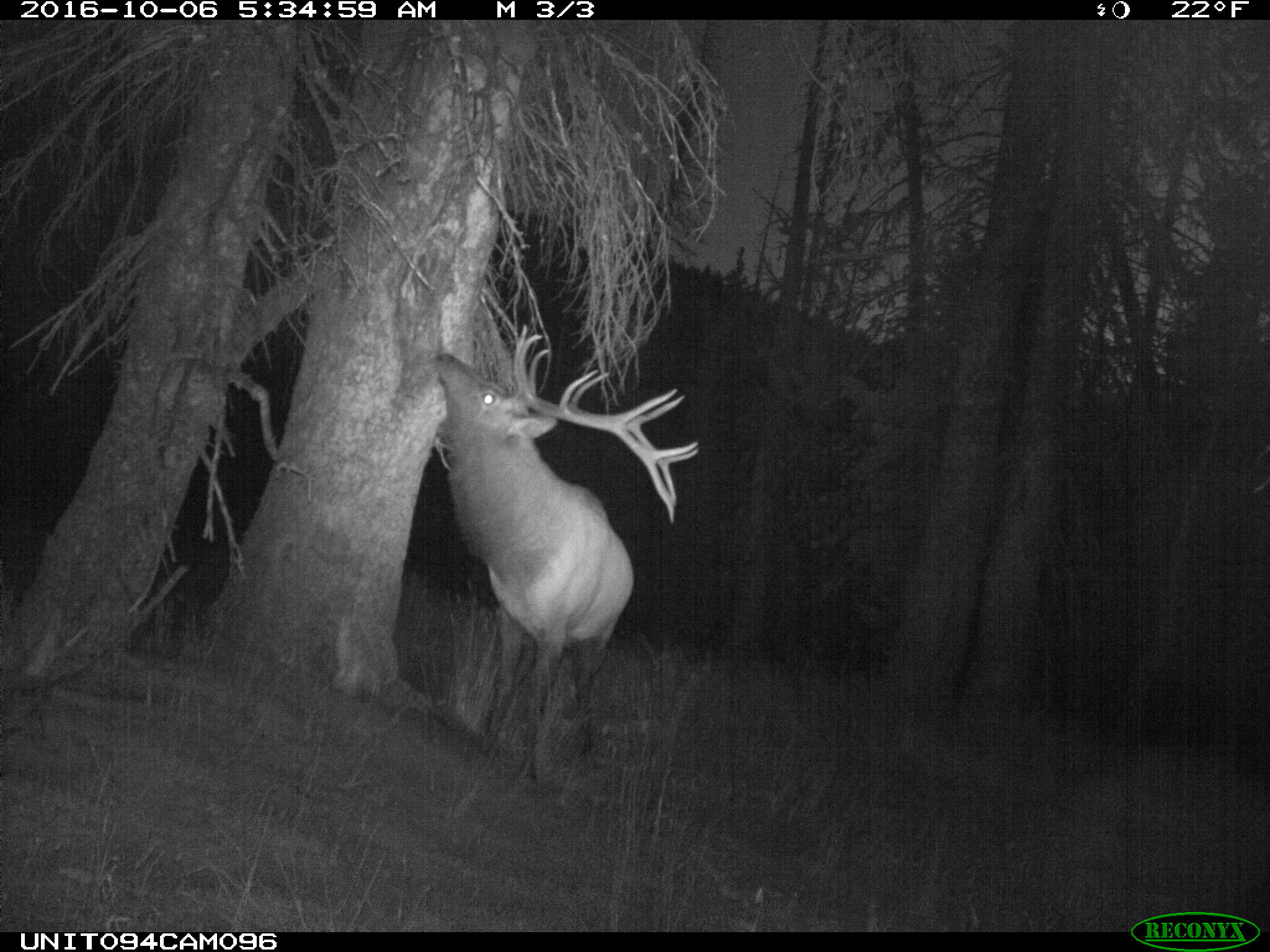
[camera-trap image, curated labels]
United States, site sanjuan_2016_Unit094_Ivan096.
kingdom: Animalia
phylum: Chordata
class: Mammalia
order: Artiodactyla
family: Cervidae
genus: Cervus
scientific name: Cervus elaphus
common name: red deer